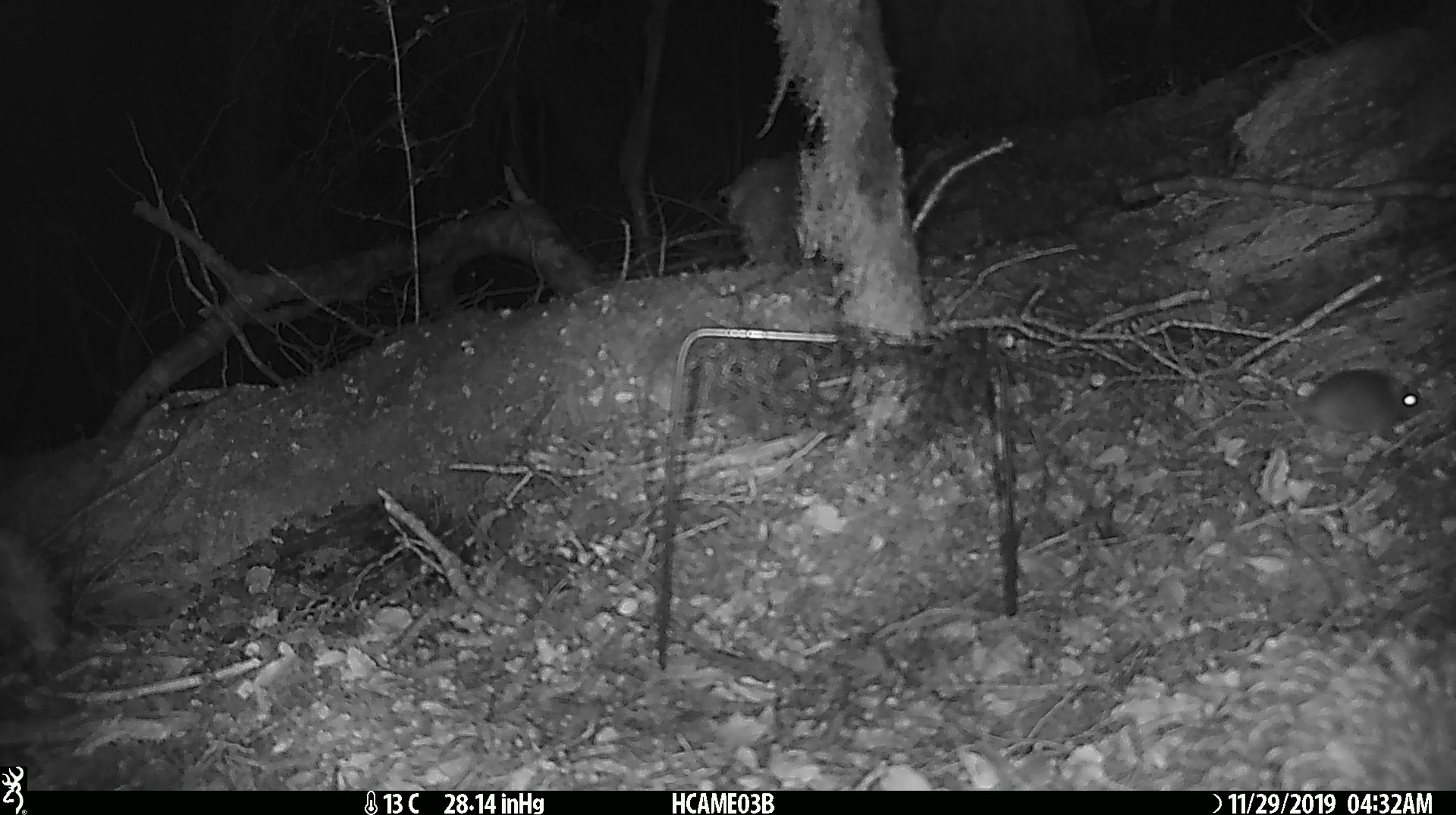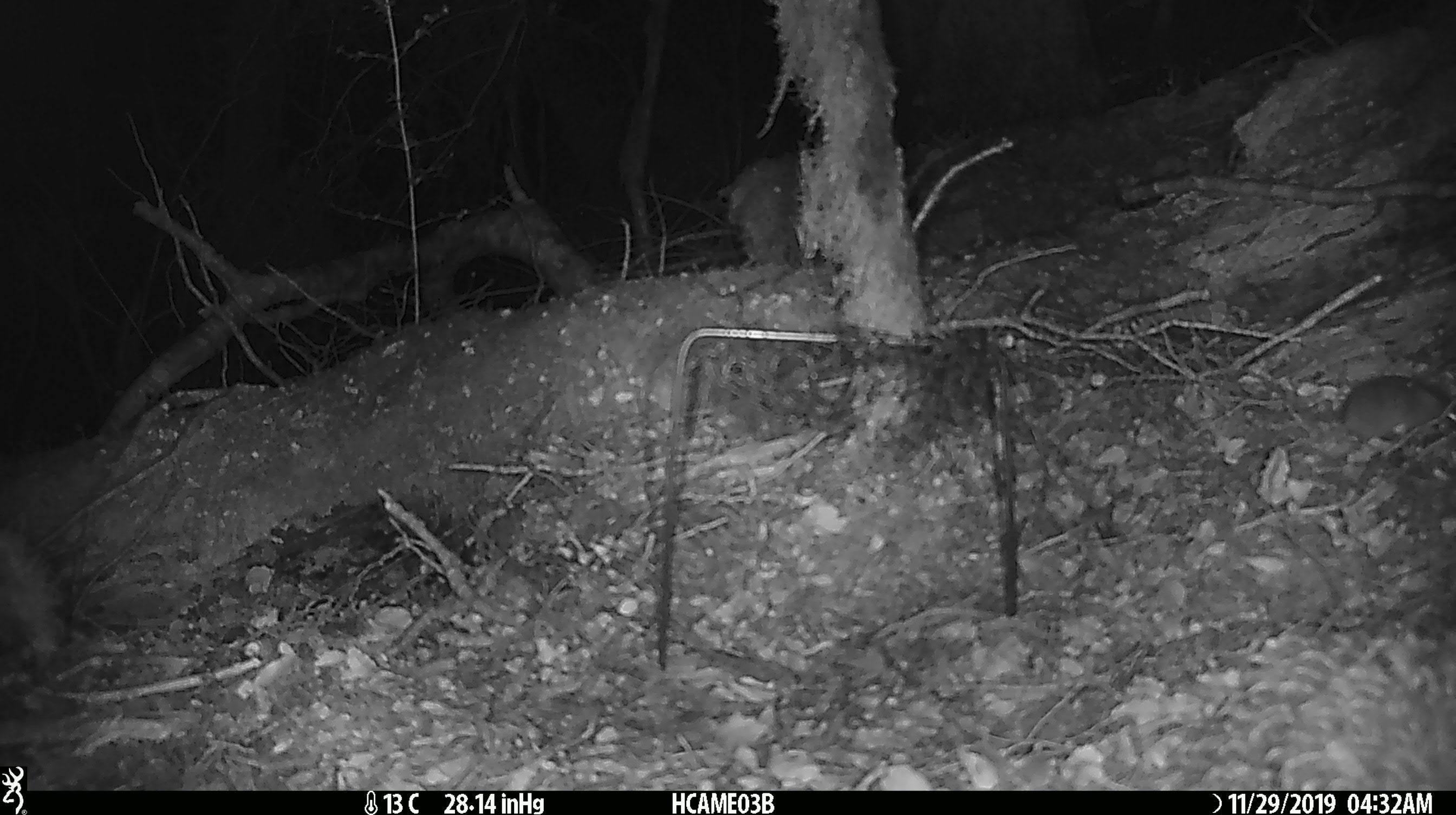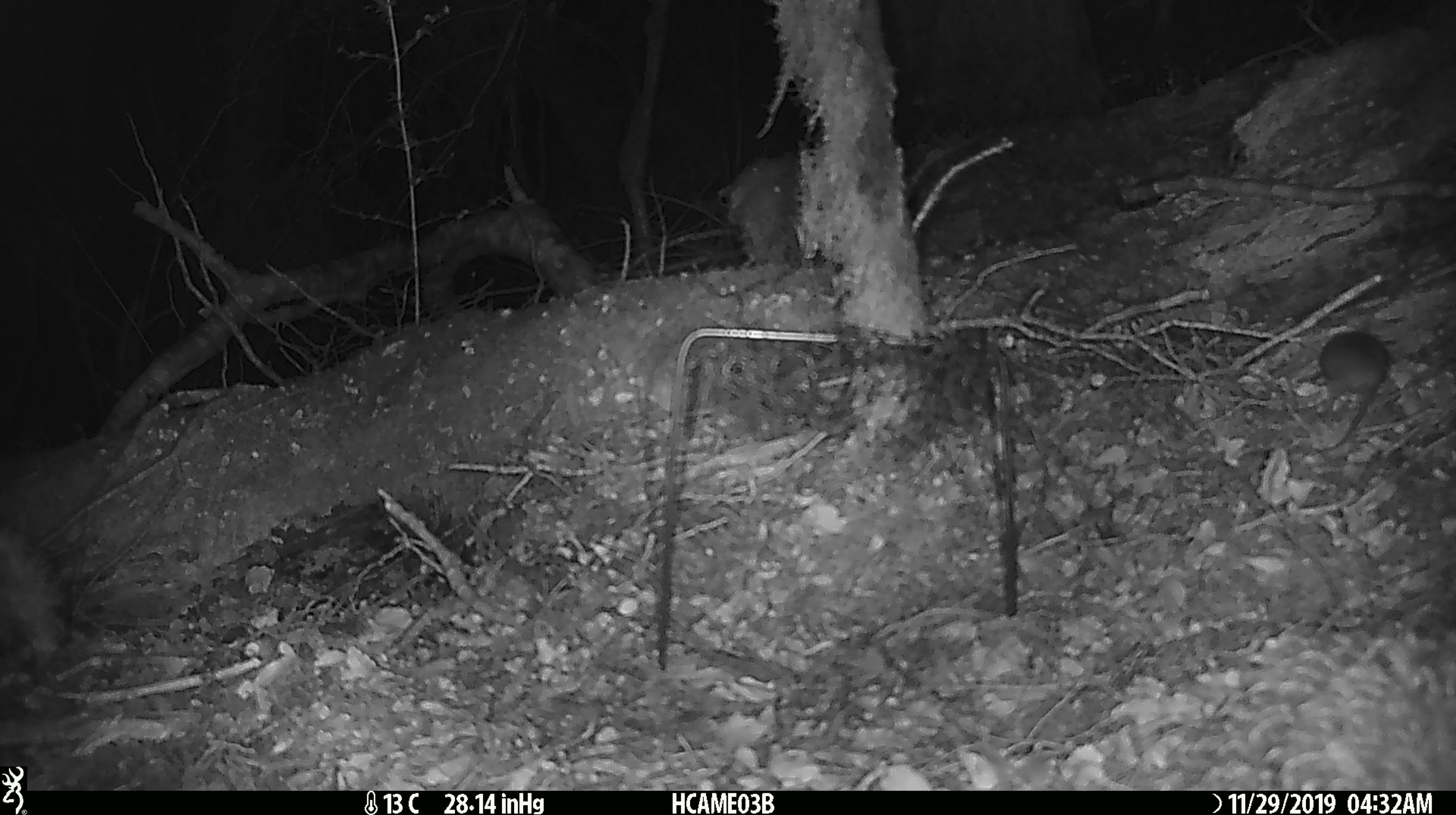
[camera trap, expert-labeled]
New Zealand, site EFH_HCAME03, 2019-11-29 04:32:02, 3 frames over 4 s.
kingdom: Animalia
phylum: Chordata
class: Mammalia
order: Rodentia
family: Muridae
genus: Mus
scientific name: Mus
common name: mouse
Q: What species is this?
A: Mouse (Mus).